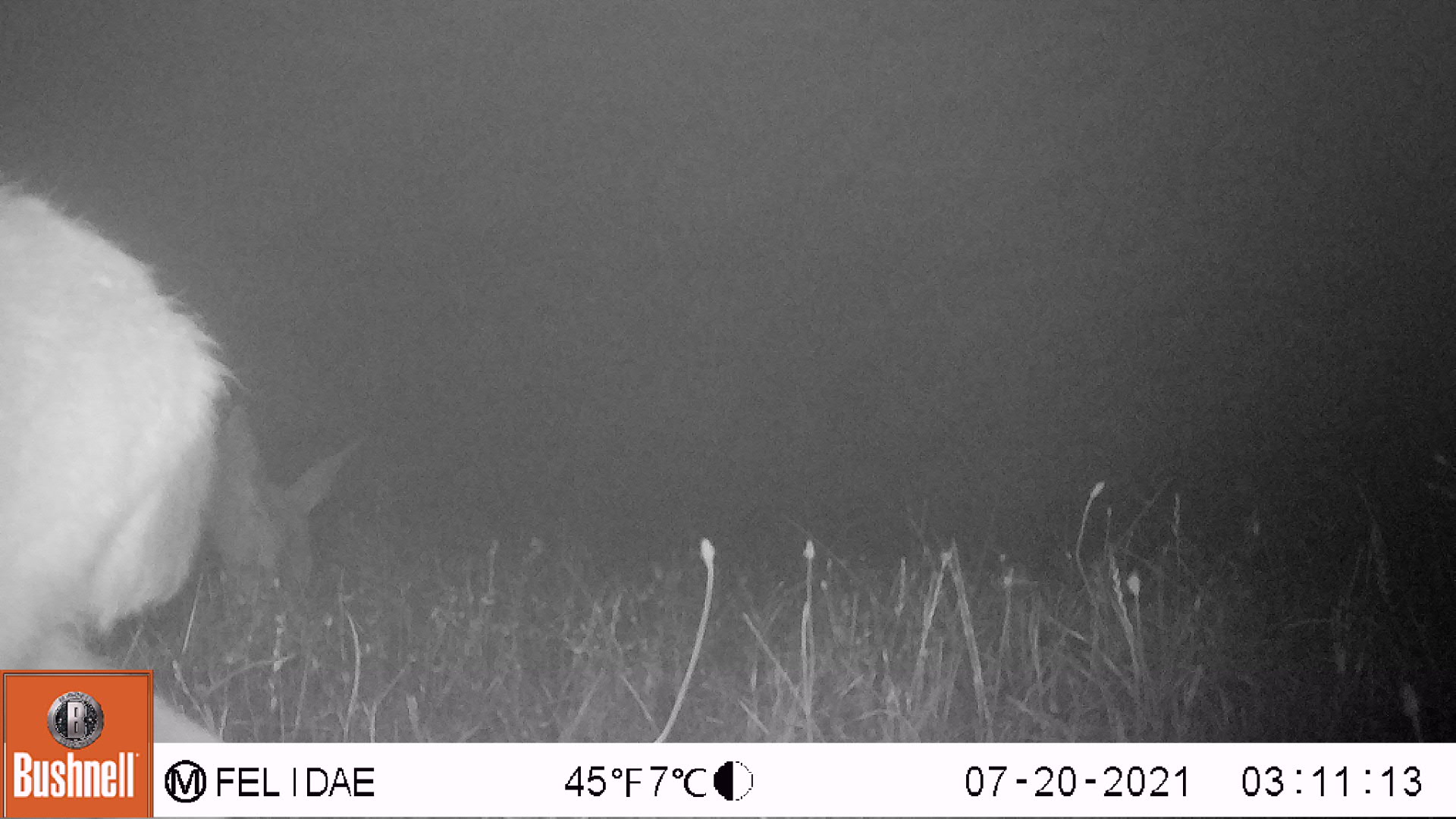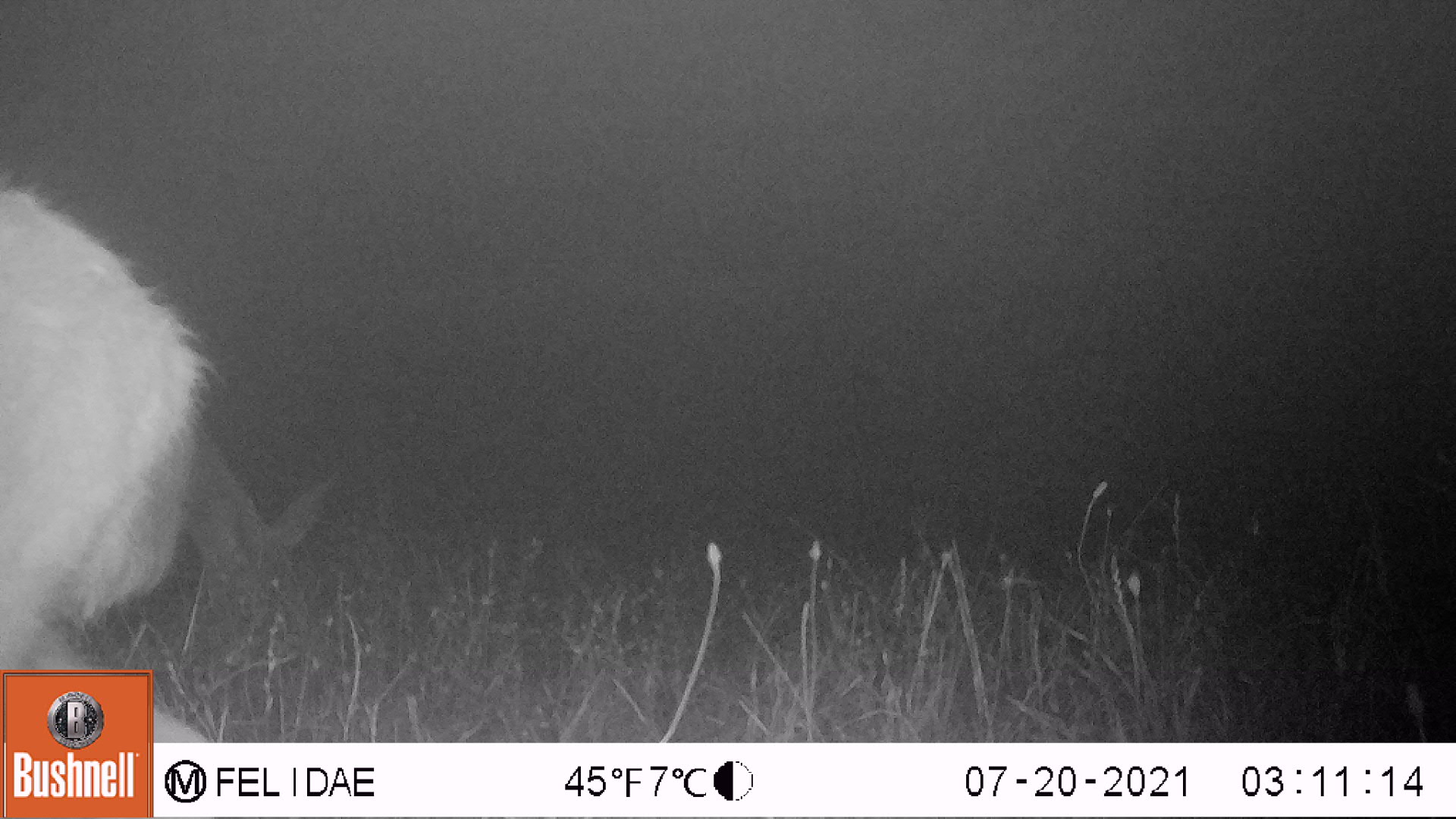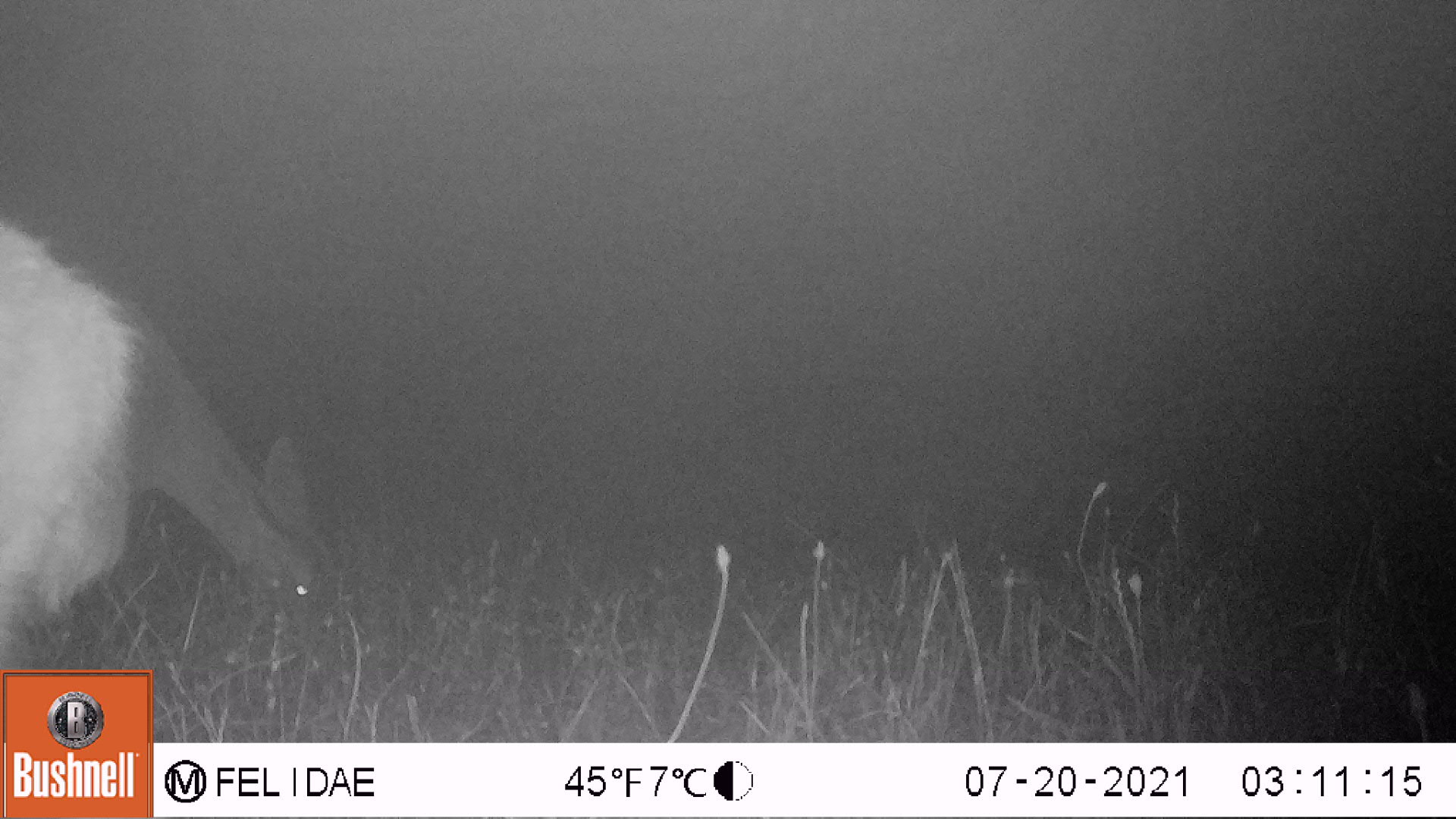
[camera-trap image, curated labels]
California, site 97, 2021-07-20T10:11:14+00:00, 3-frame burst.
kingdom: Animalia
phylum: Chordata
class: Mammalia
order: Artiodactyla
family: Cervidae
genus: Odocoileus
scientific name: Odocoileus hemionus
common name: mule deer